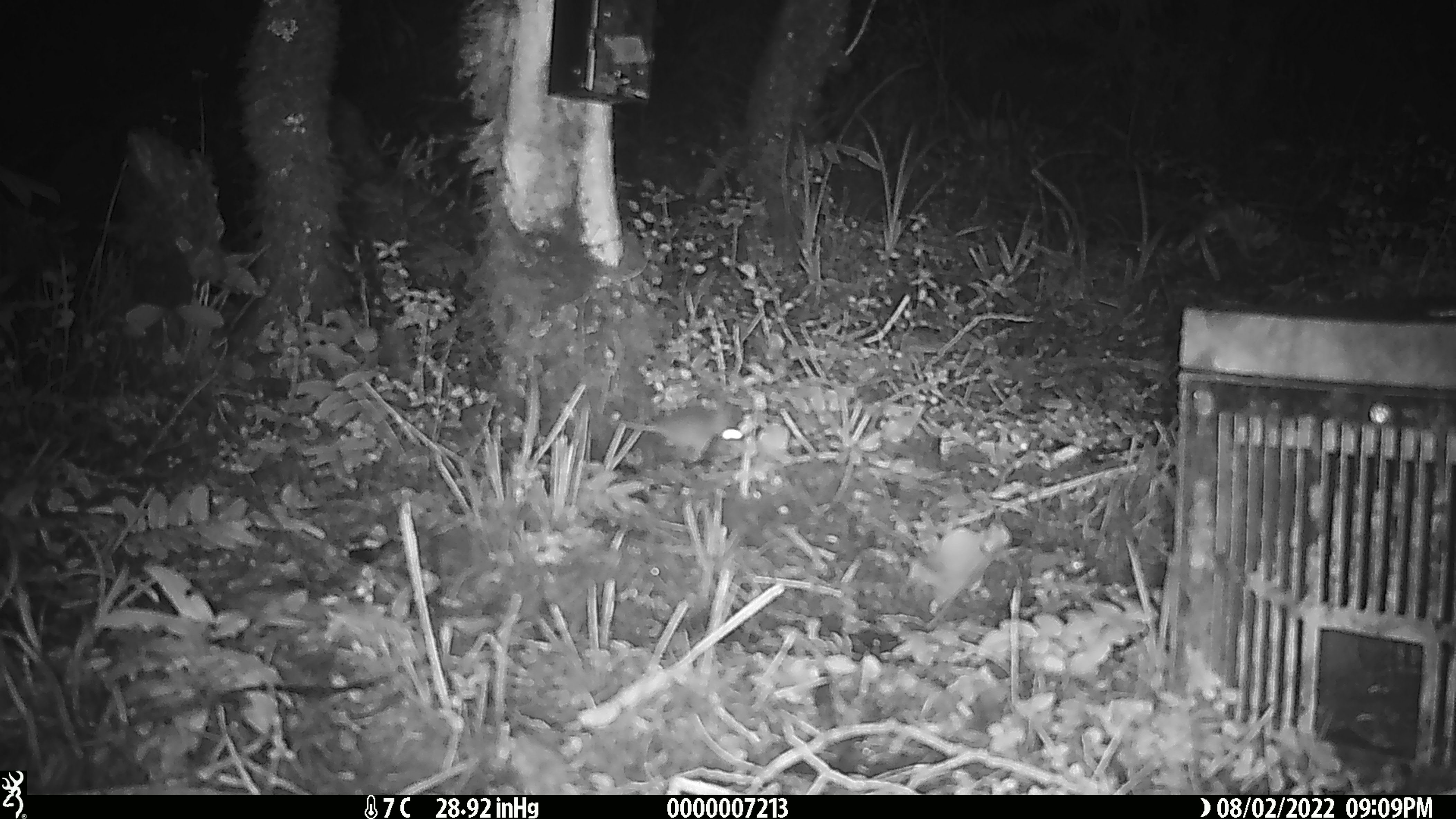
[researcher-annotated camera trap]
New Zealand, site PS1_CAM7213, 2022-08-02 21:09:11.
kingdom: Animalia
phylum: Chordata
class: Mammalia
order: Rodentia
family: Muridae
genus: Mus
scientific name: Mus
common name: mouse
Mouse (Mus).